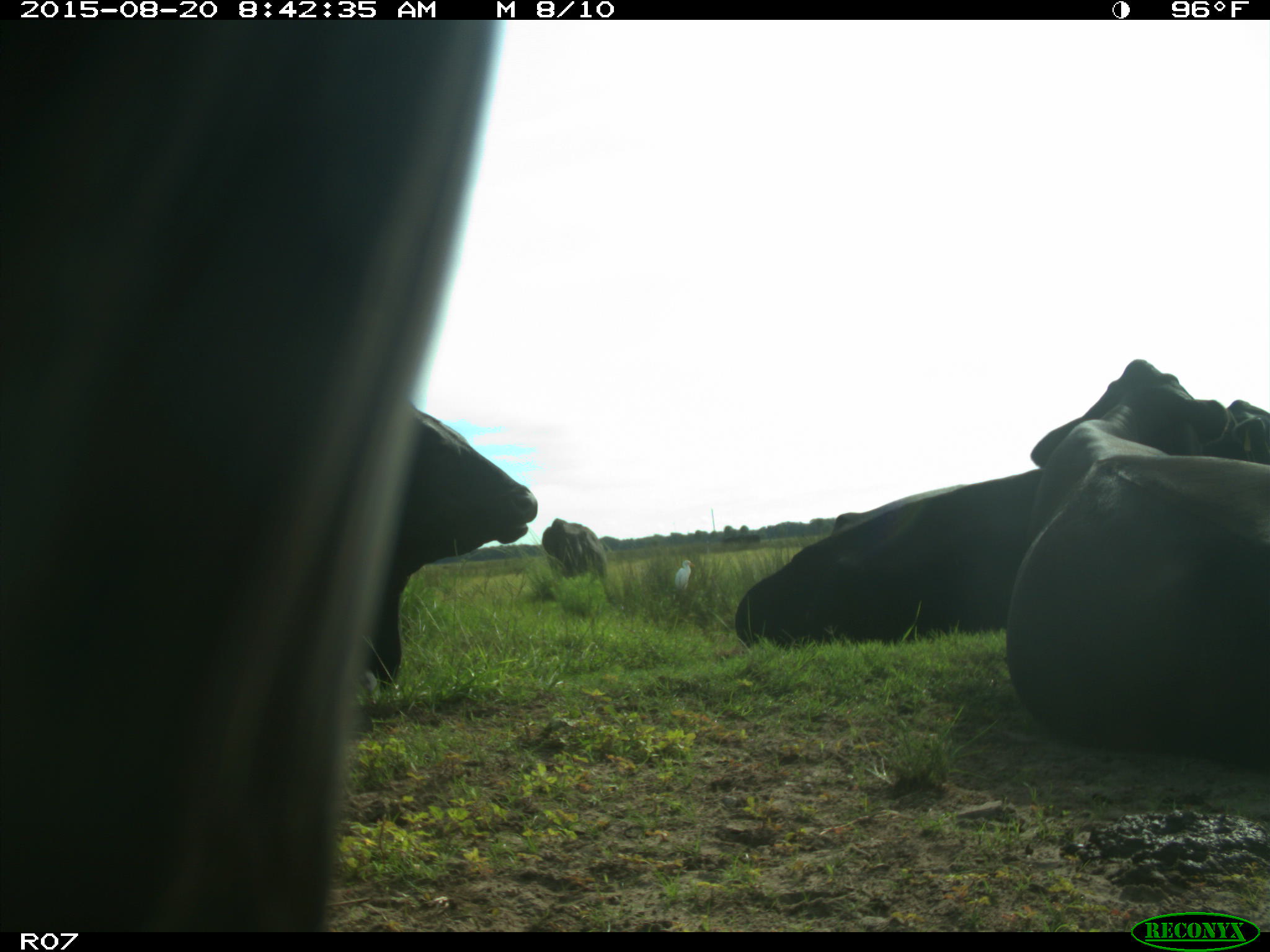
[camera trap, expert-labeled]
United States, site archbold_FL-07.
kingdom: Animalia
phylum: Chordata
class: Mammalia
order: Artiodactyla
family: Bovidae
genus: Bos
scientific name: Bos taurus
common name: domestic cow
Bos taurus (domestic cow).